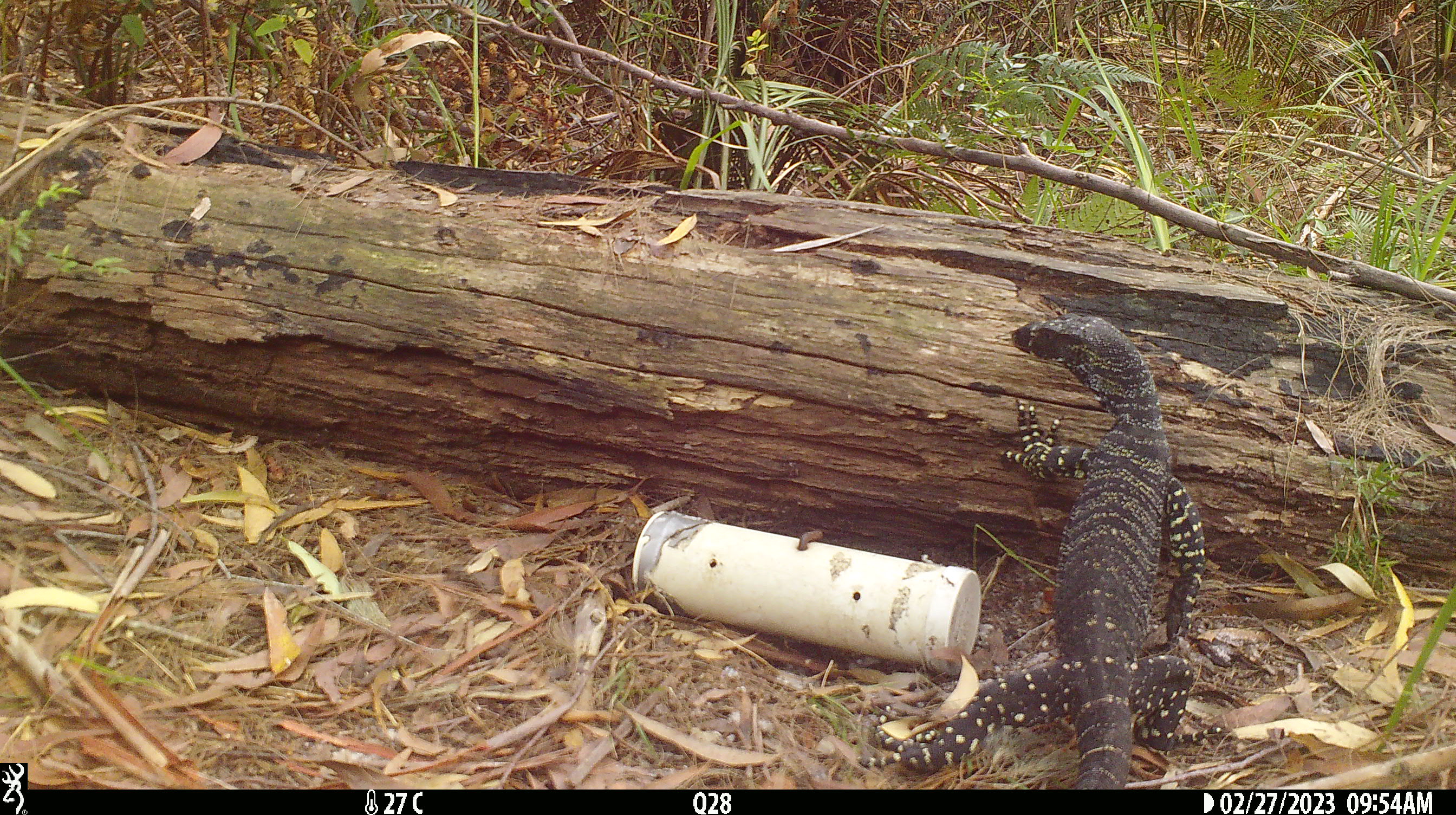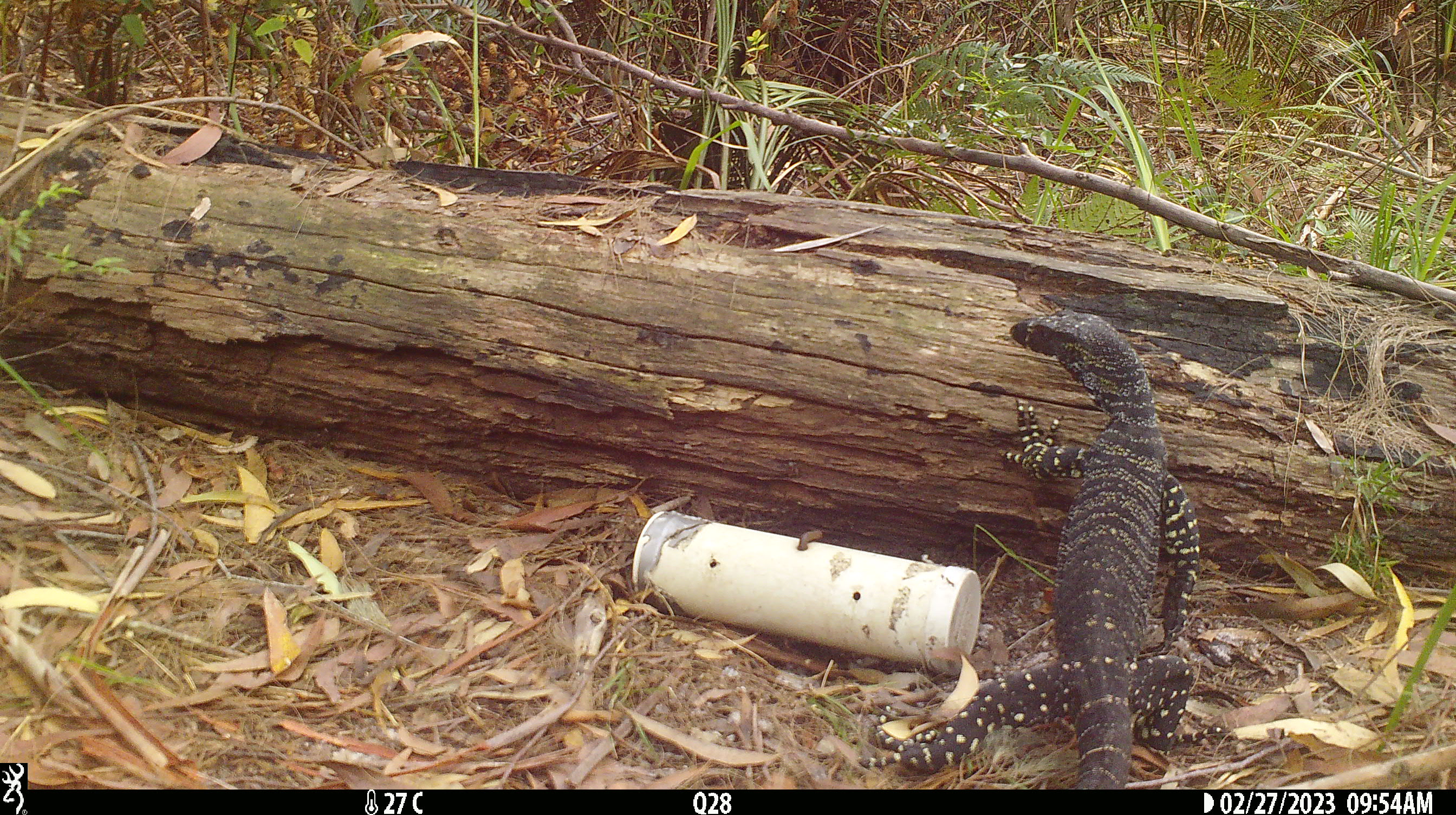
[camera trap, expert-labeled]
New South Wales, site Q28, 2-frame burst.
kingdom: Animalia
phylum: Chordata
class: Reptilia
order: Squamata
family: Varanidae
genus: Varanus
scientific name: Varanus varius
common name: lace monitor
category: goanna